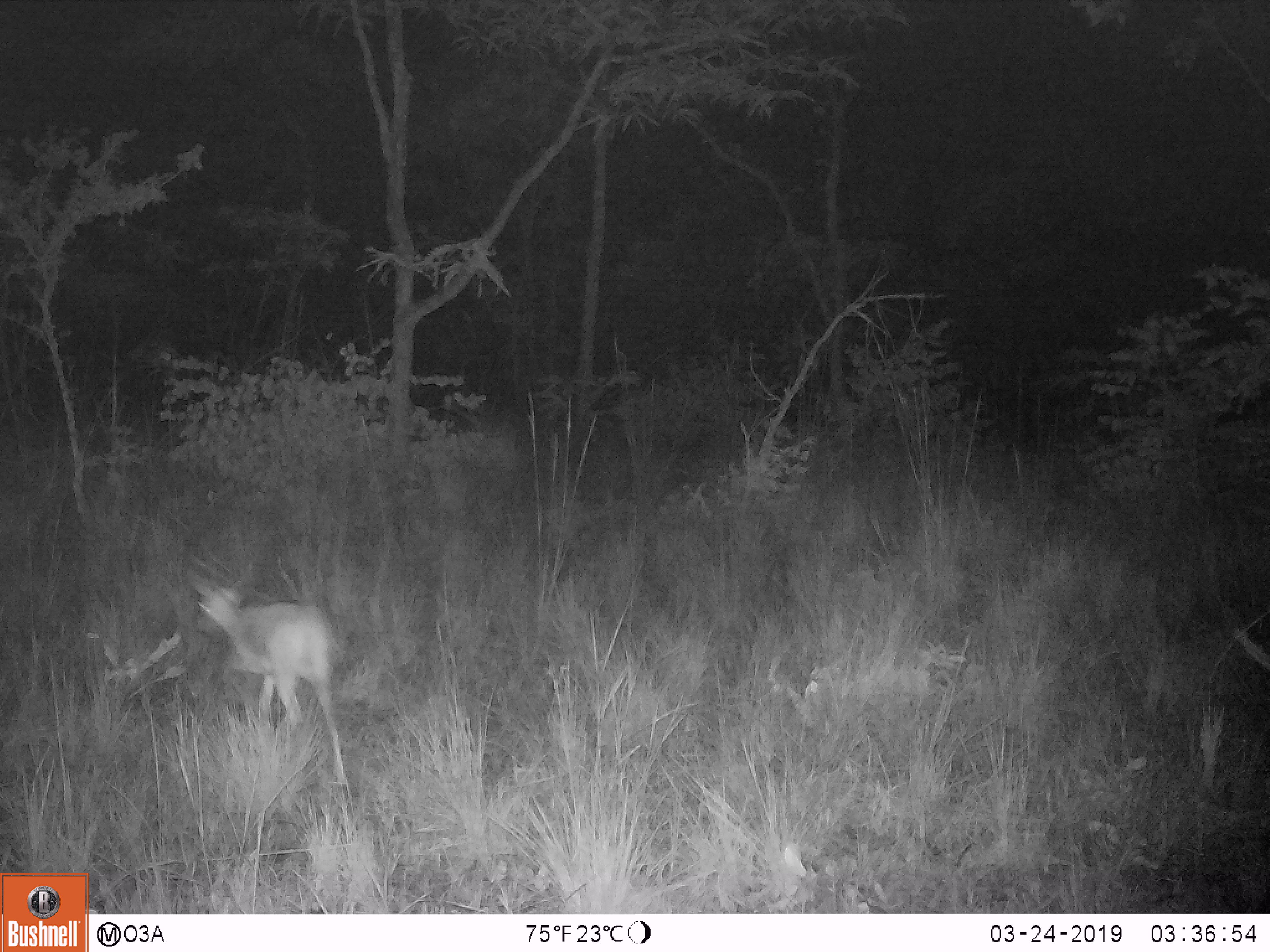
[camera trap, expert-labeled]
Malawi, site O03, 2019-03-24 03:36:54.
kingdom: Animalia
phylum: Chordata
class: Mammalia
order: Artiodactyla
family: Bovidae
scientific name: Antilopinae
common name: small antelope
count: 1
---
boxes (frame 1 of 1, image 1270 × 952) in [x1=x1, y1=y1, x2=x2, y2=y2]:
small antelope: [x1=172, y1=547, x2=375, y2=792]